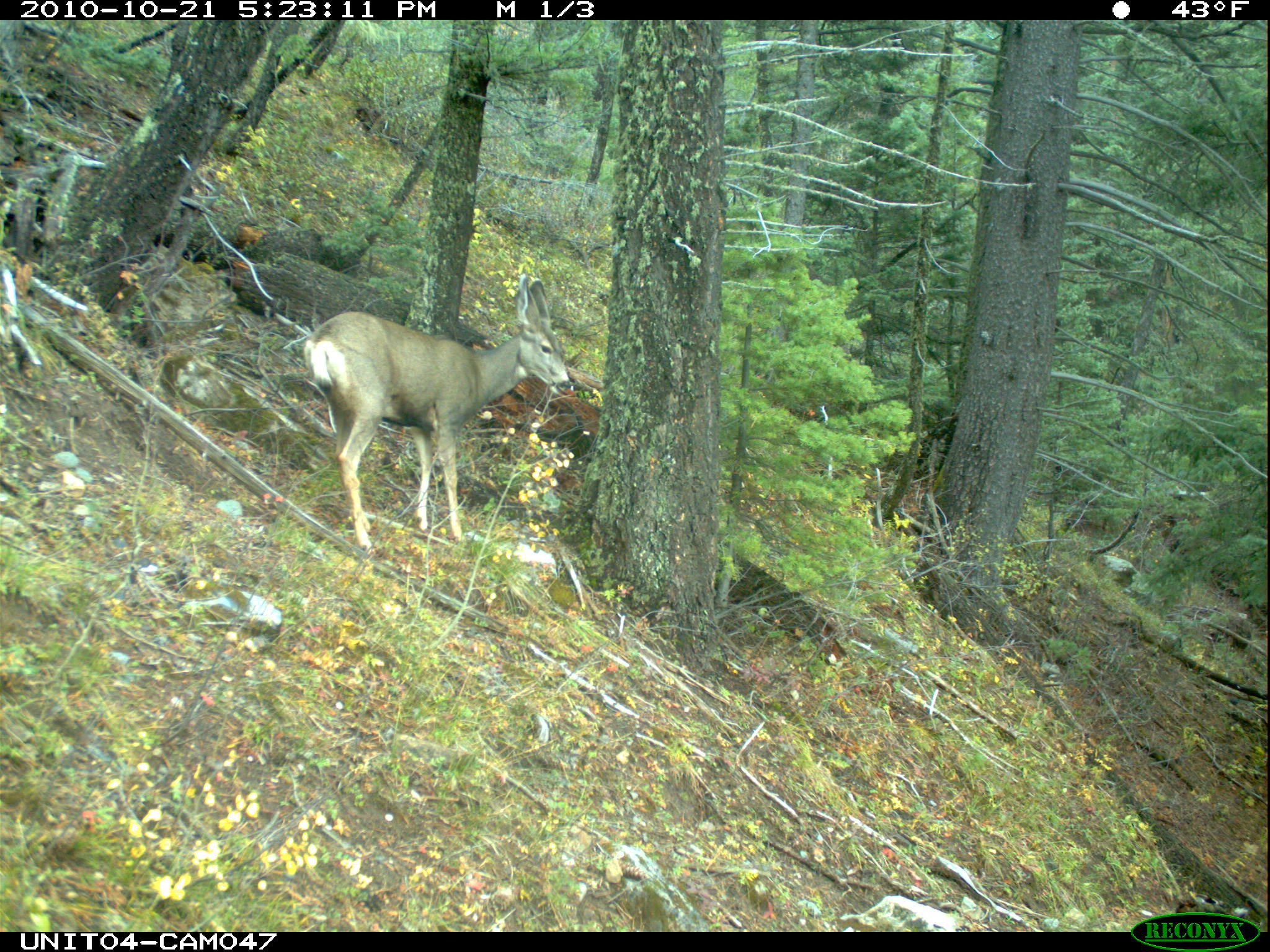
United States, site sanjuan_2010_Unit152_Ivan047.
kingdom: Animalia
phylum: Chordata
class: Mammalia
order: Artiodactyla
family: Cervidae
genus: Odocoileus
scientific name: Odocoileus hemionus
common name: mule deer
Odocoileus hemionus (mule deer).